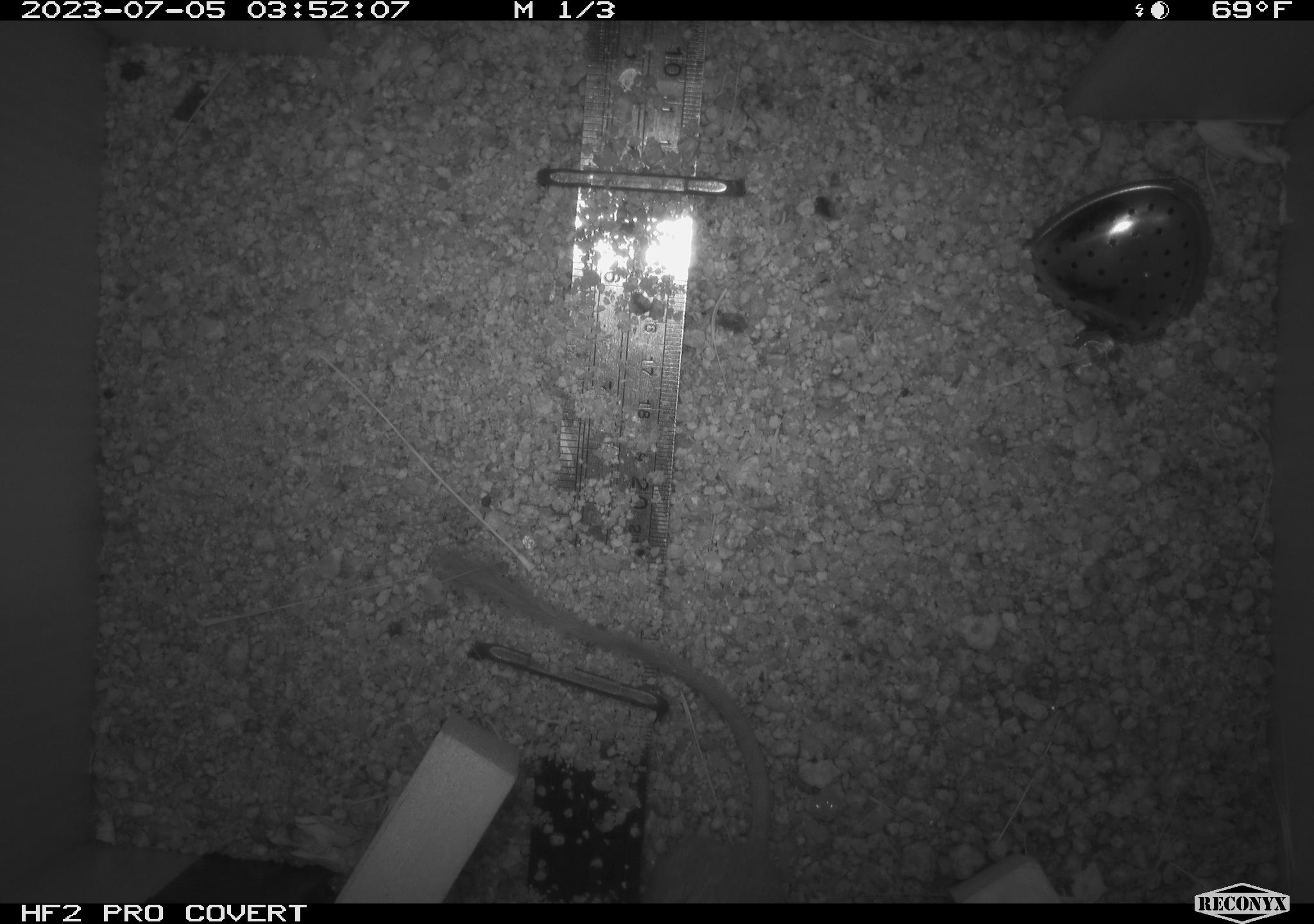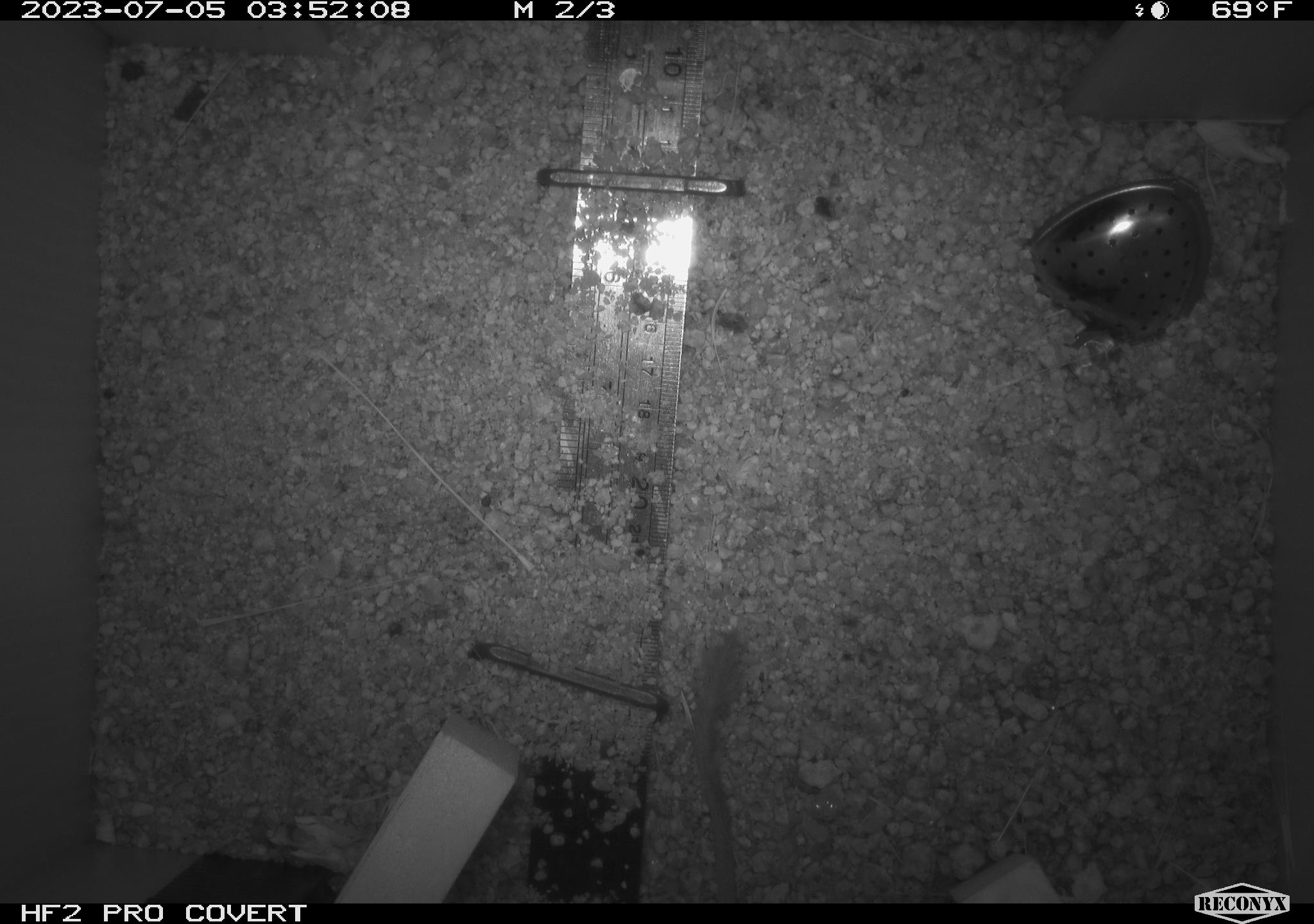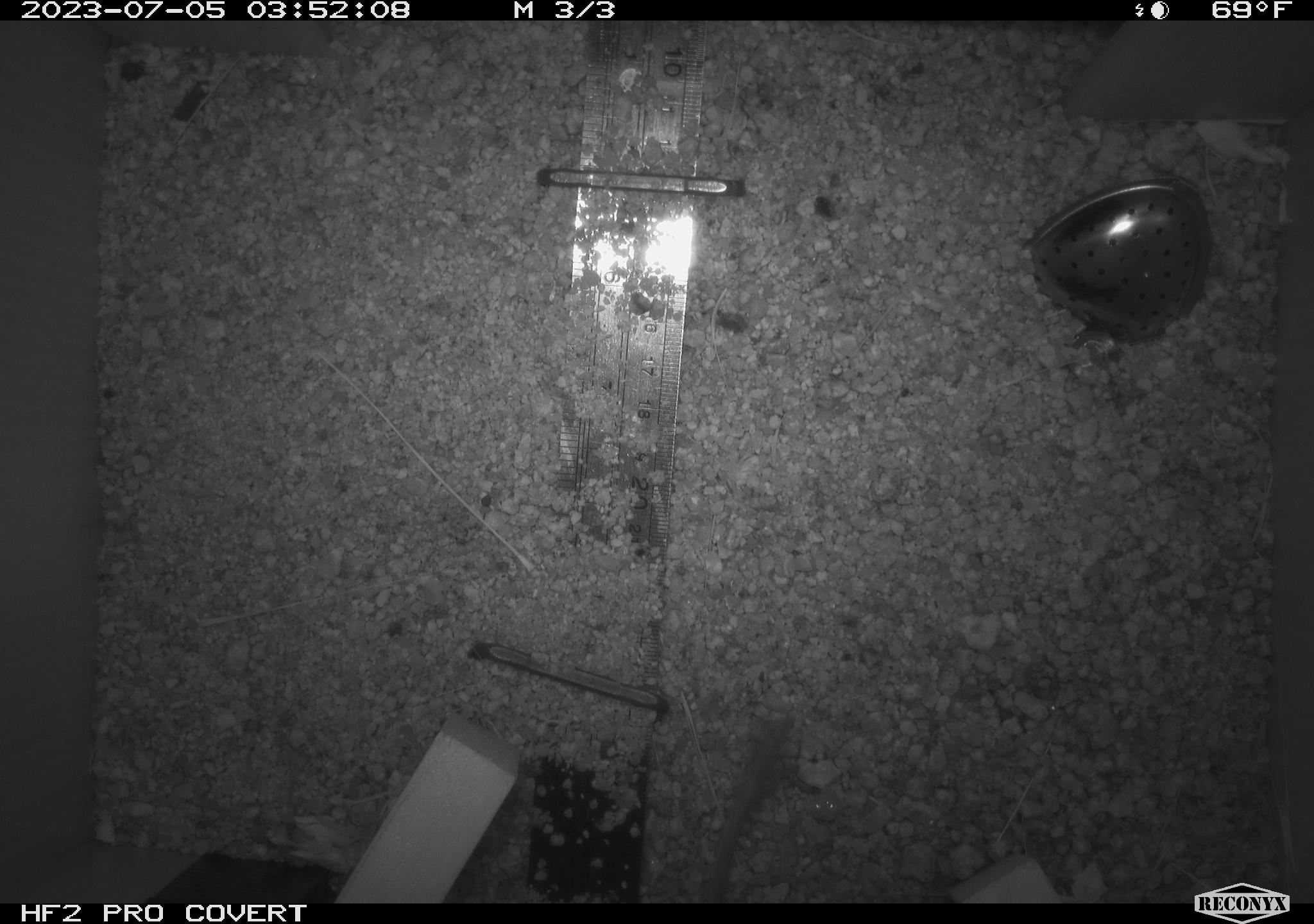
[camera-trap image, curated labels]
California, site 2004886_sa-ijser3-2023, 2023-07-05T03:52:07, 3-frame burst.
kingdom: Animalia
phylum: Chordata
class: Mammalia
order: Rodentia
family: Heteromyidae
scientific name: Heteromyidae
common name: kangaroo rats and pocket mice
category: heteromyidae family